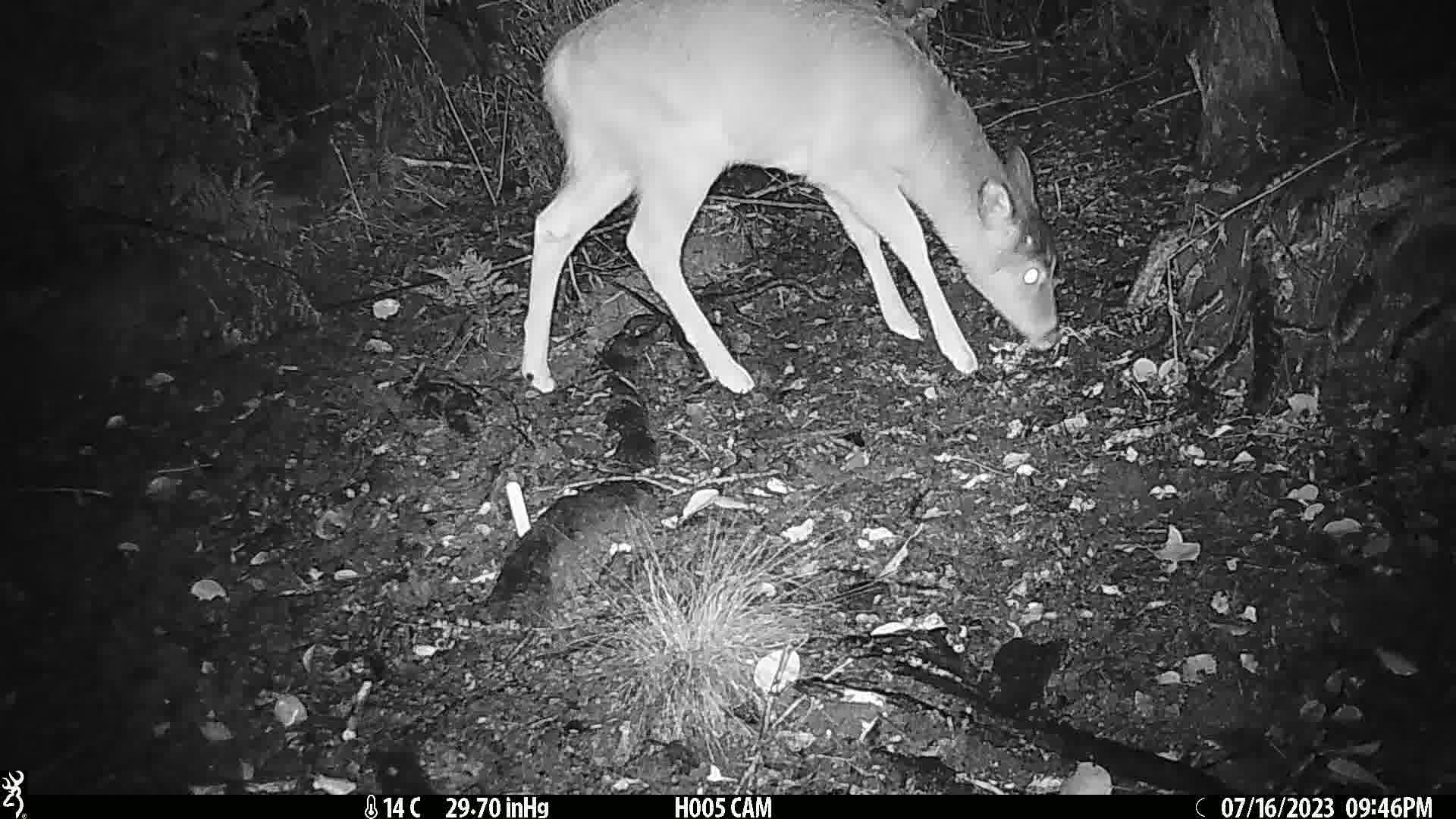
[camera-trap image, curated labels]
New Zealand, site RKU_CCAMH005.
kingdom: Animalia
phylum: Chordata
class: Mammalia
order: Artiodactyla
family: Cervidae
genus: Odocoileus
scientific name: Odocoileus virginianus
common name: white-tailed deer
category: white tailed deer